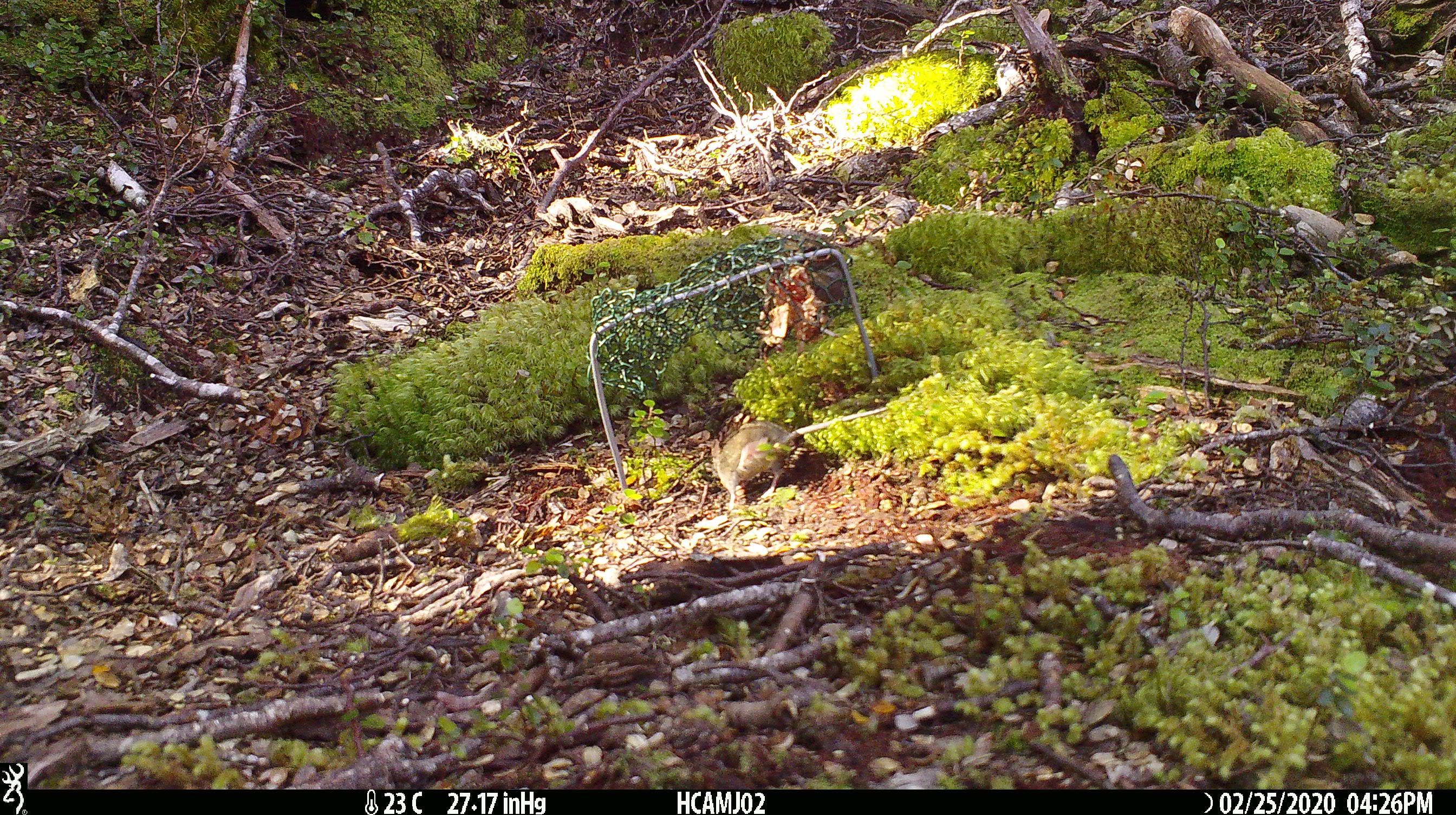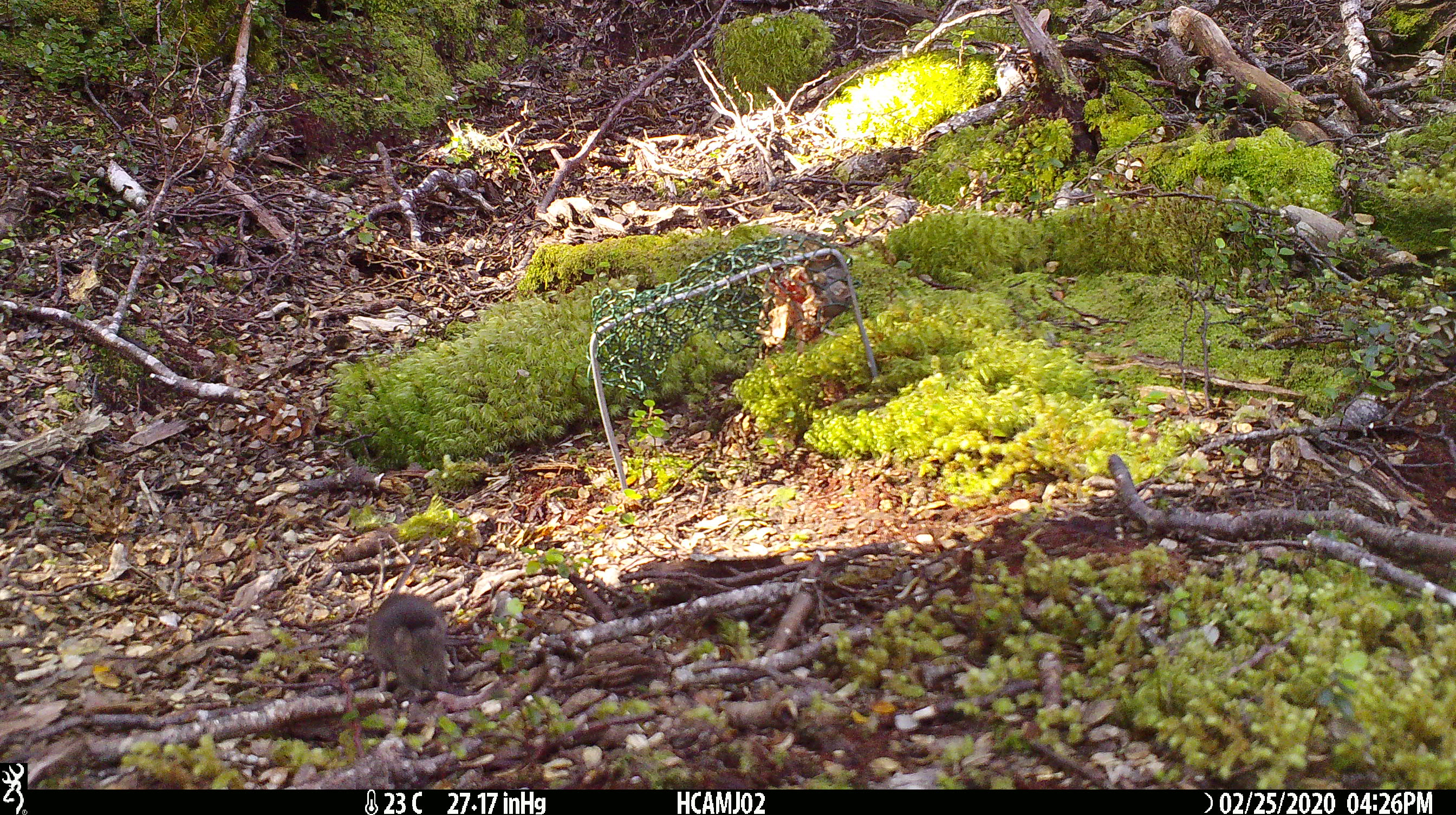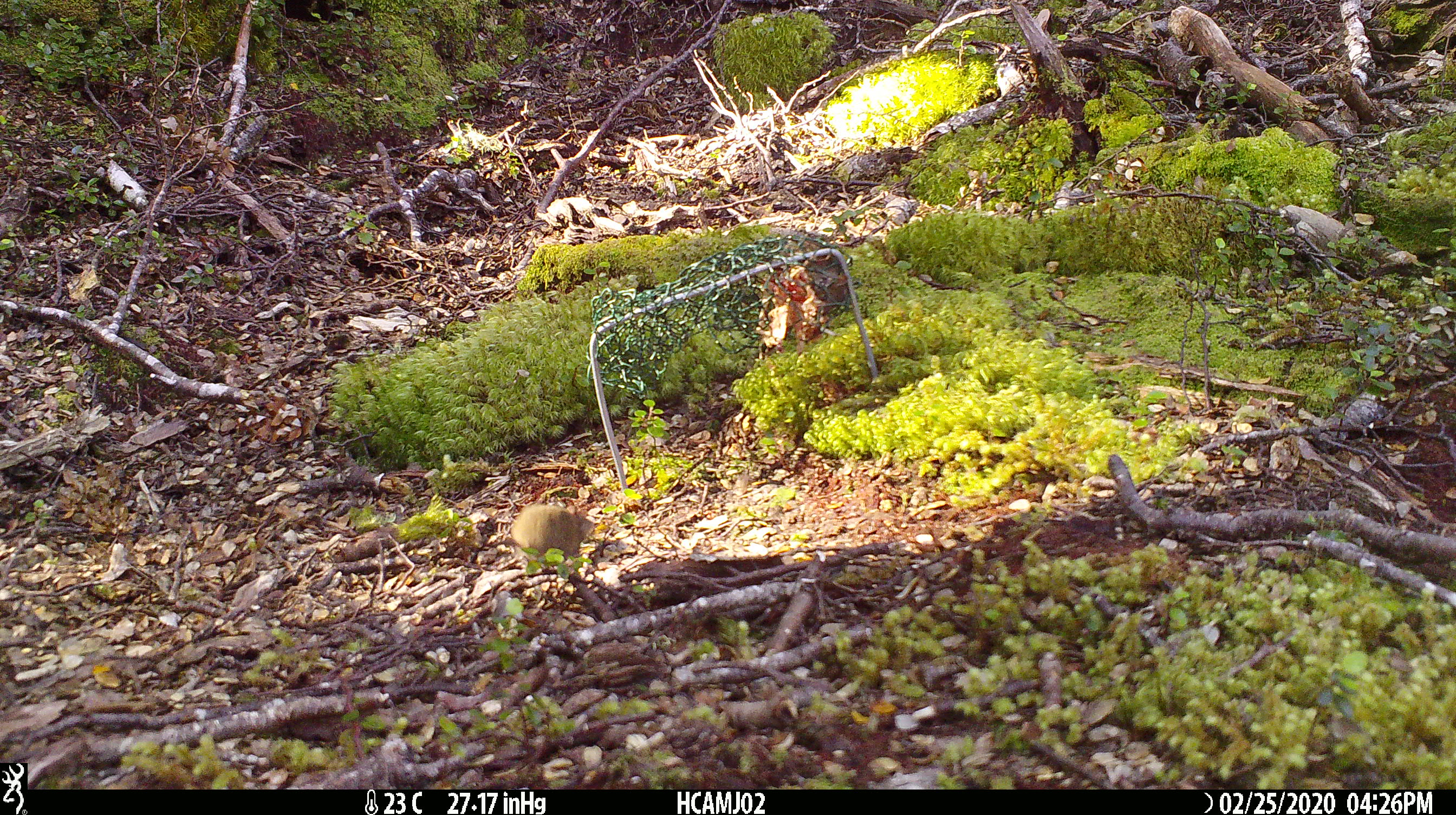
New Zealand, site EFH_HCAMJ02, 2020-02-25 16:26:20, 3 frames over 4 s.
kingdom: Animalia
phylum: Chordata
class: Mammalia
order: Rodentia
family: Muridae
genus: Mus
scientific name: Mus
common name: mouse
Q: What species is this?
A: Mouse (Mus).